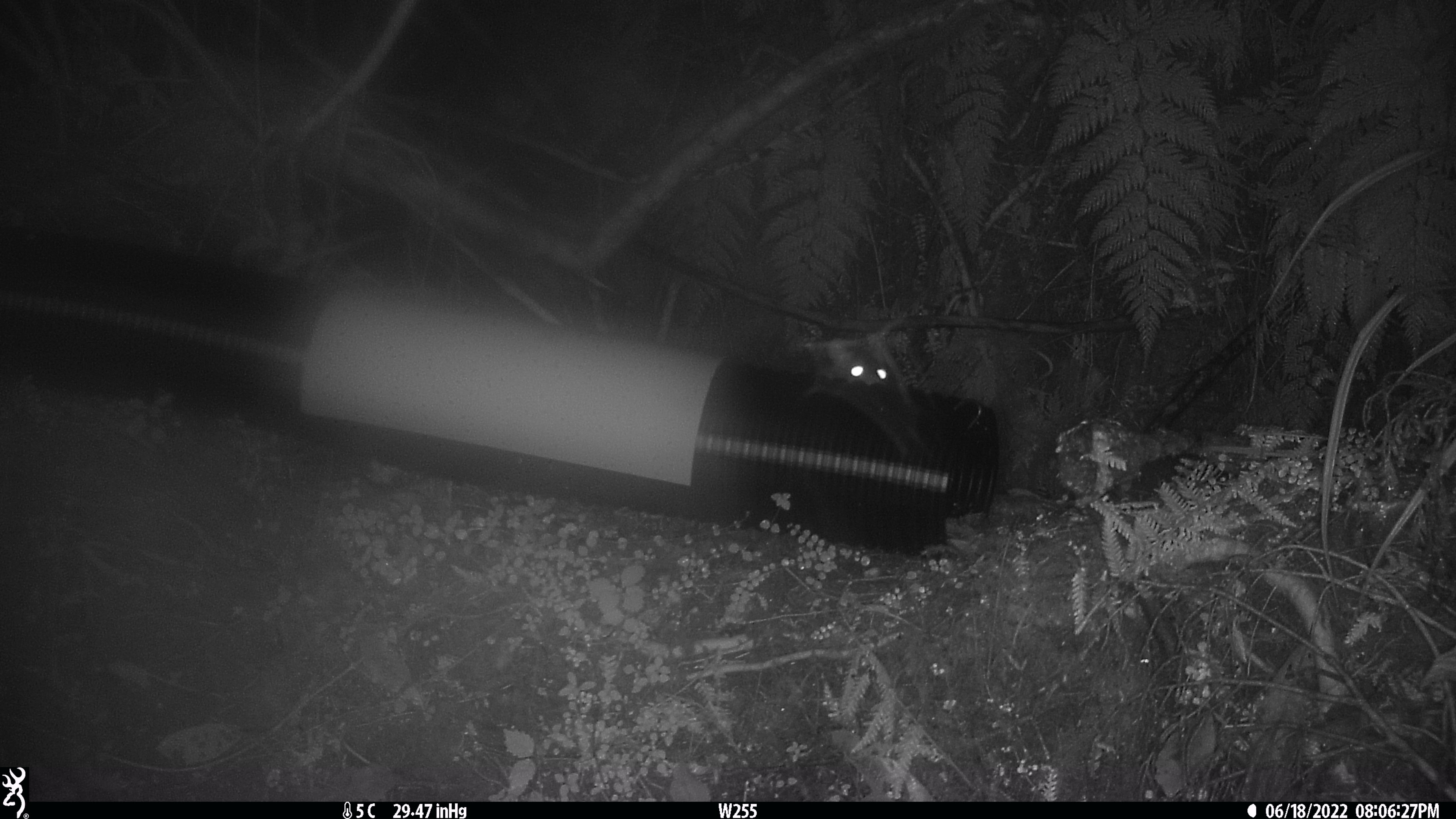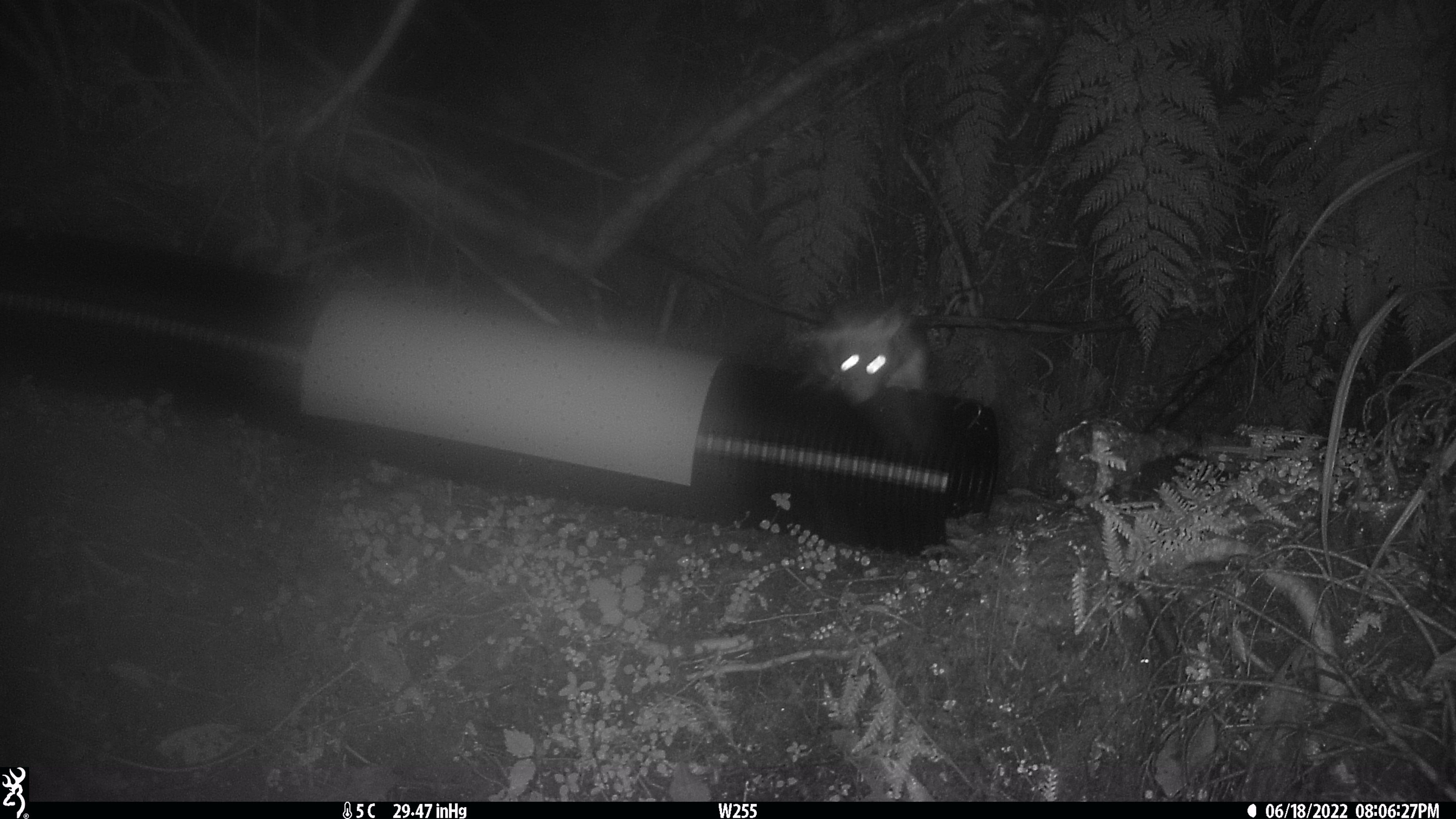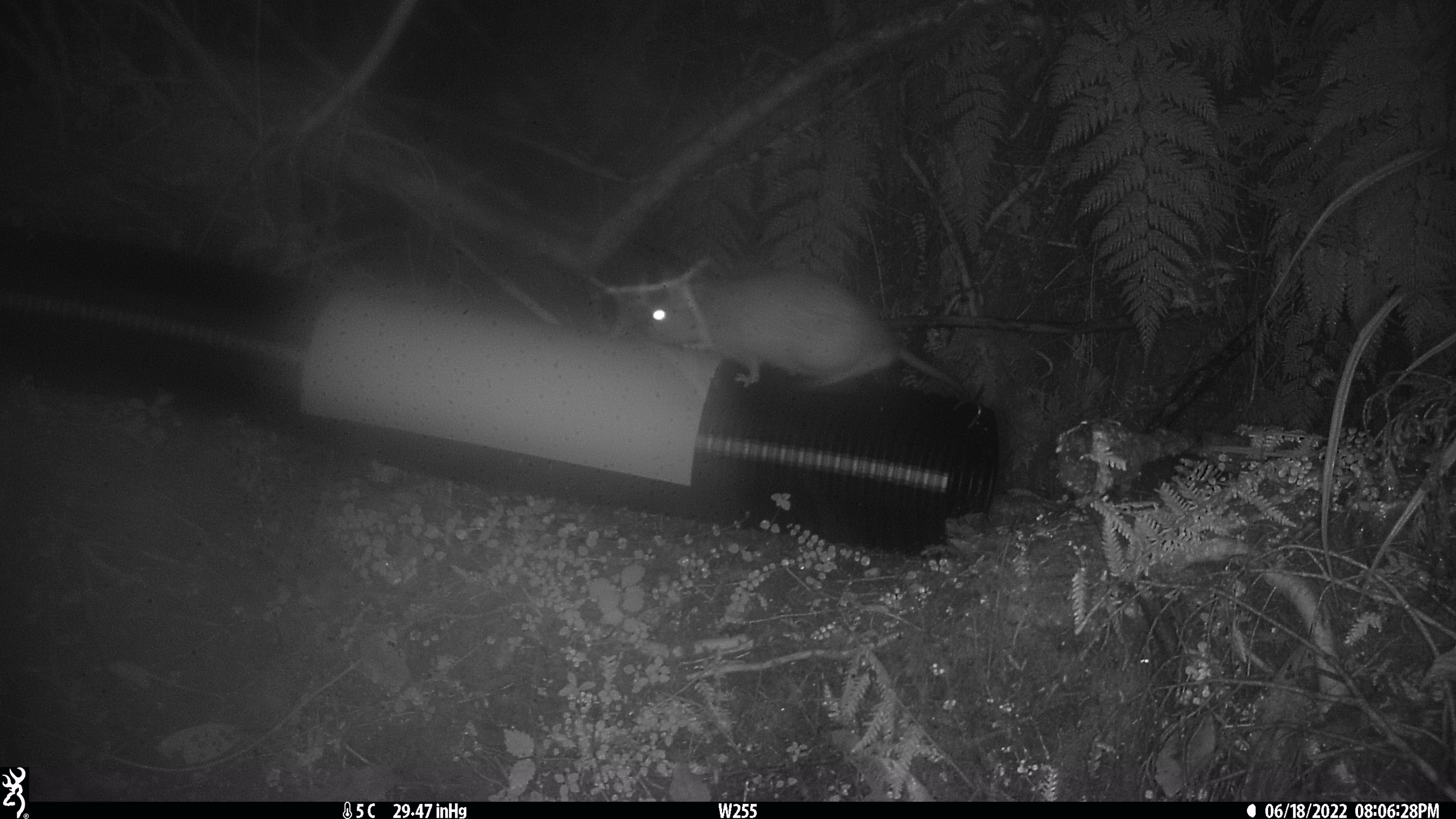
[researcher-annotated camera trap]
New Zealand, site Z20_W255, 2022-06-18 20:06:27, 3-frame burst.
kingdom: Animalia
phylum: Chordata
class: Mammalia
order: Rodentia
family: Muridae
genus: Rattus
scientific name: Rattus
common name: rat